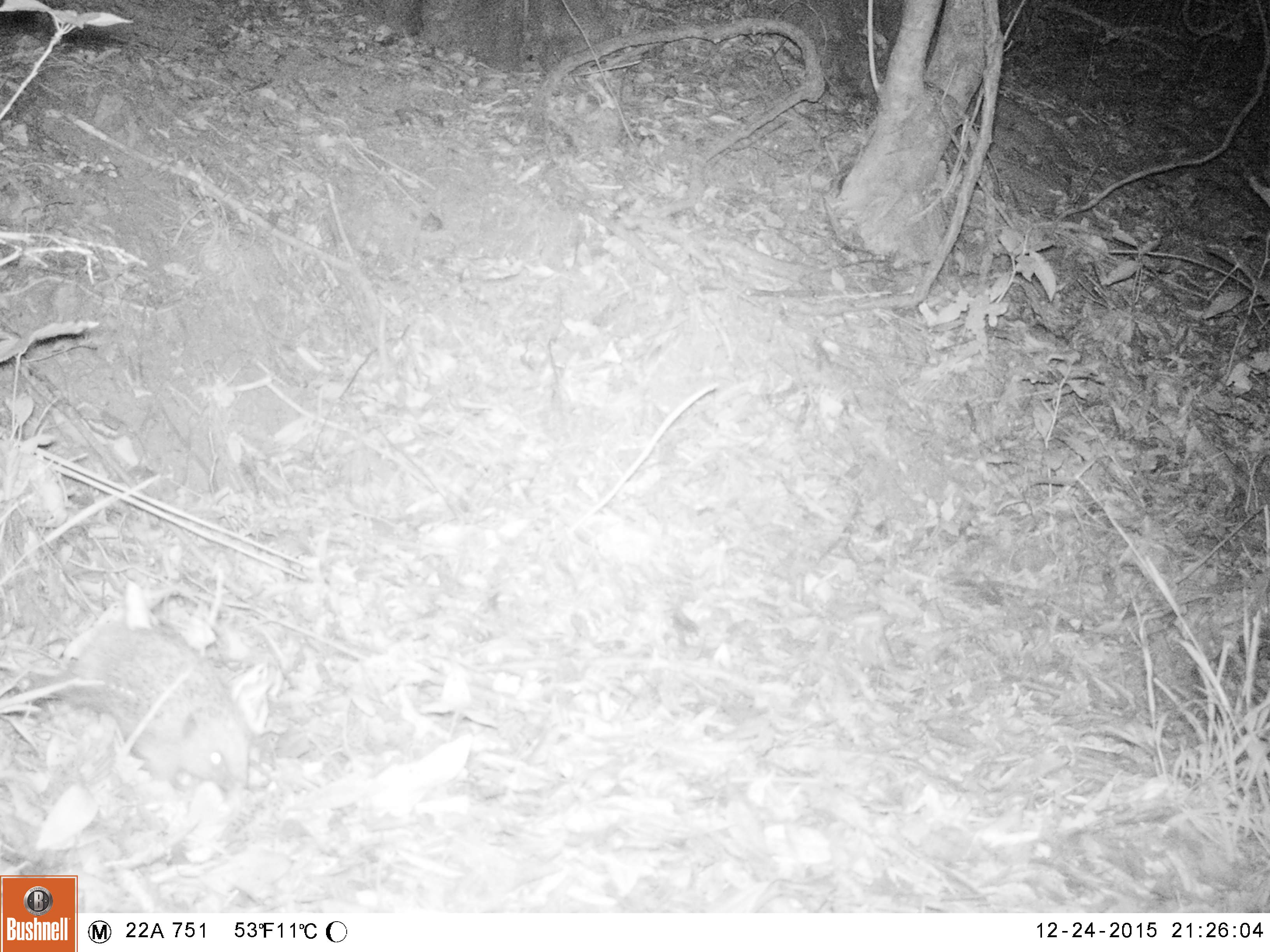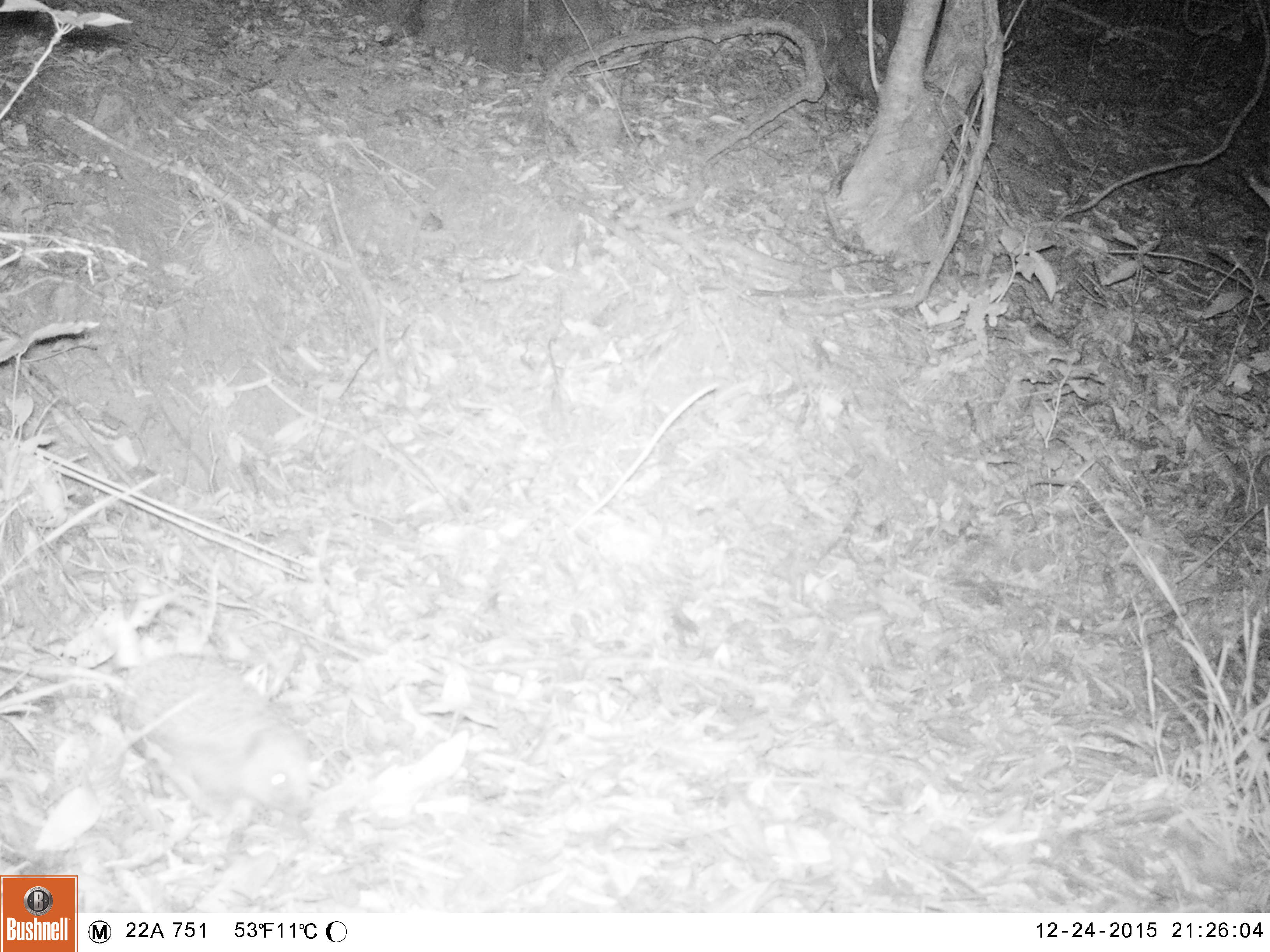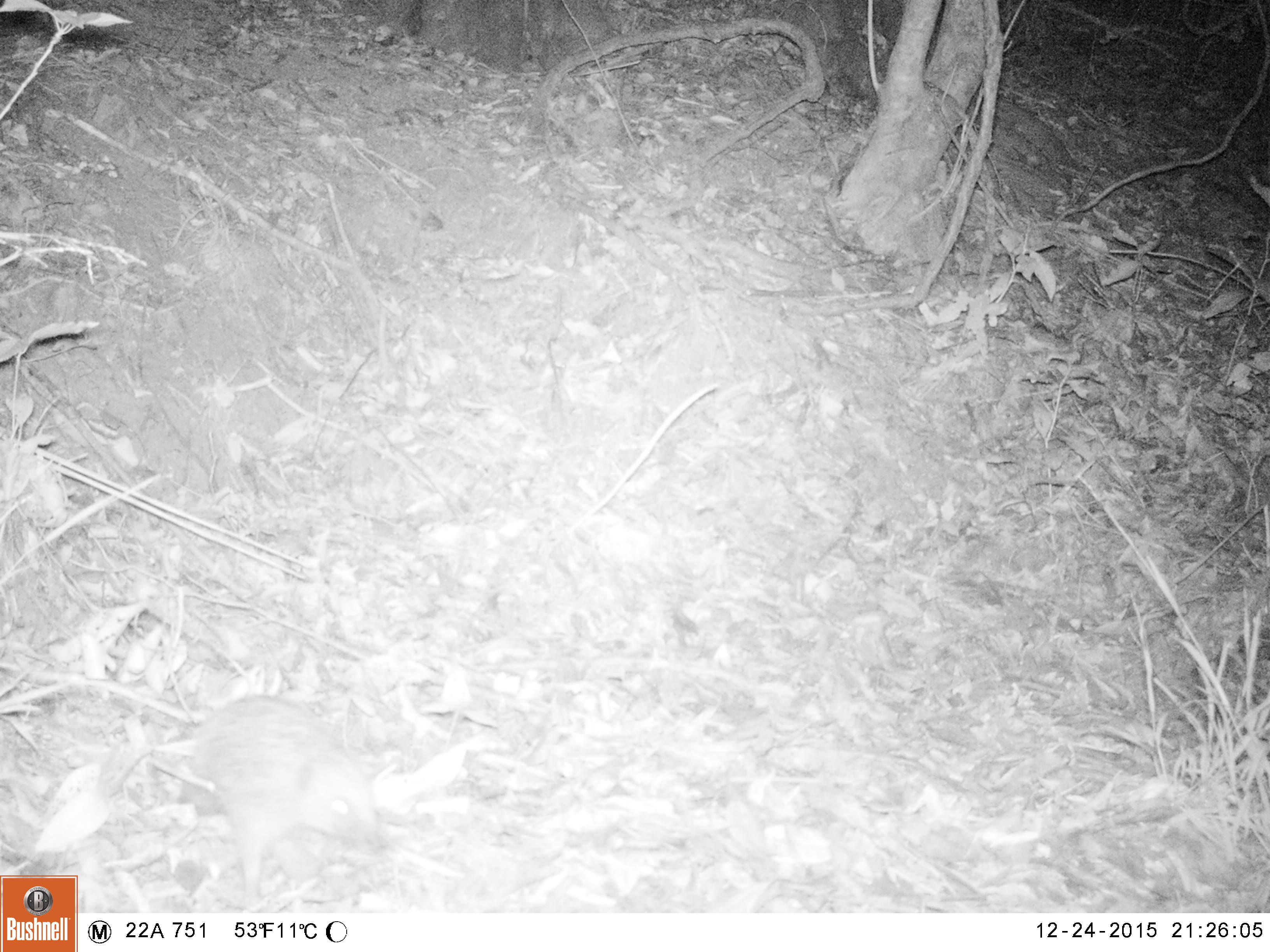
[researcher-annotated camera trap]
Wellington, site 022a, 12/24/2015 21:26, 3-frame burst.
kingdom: Animalia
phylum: Chordata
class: Mammalia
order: Eulipotyphla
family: Erinaceidae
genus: Erinaceus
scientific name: Erinaceus europaeus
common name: hedgehog